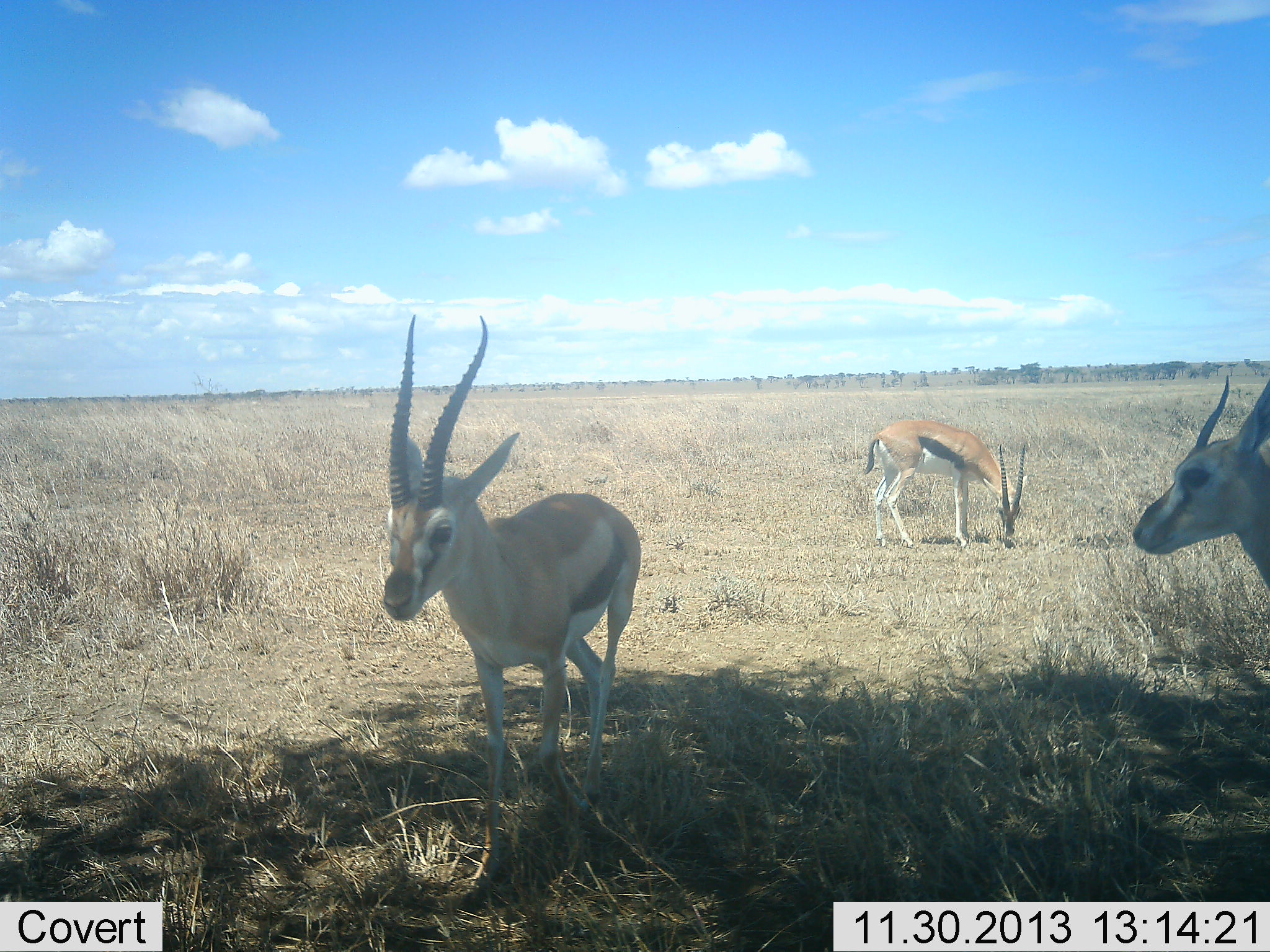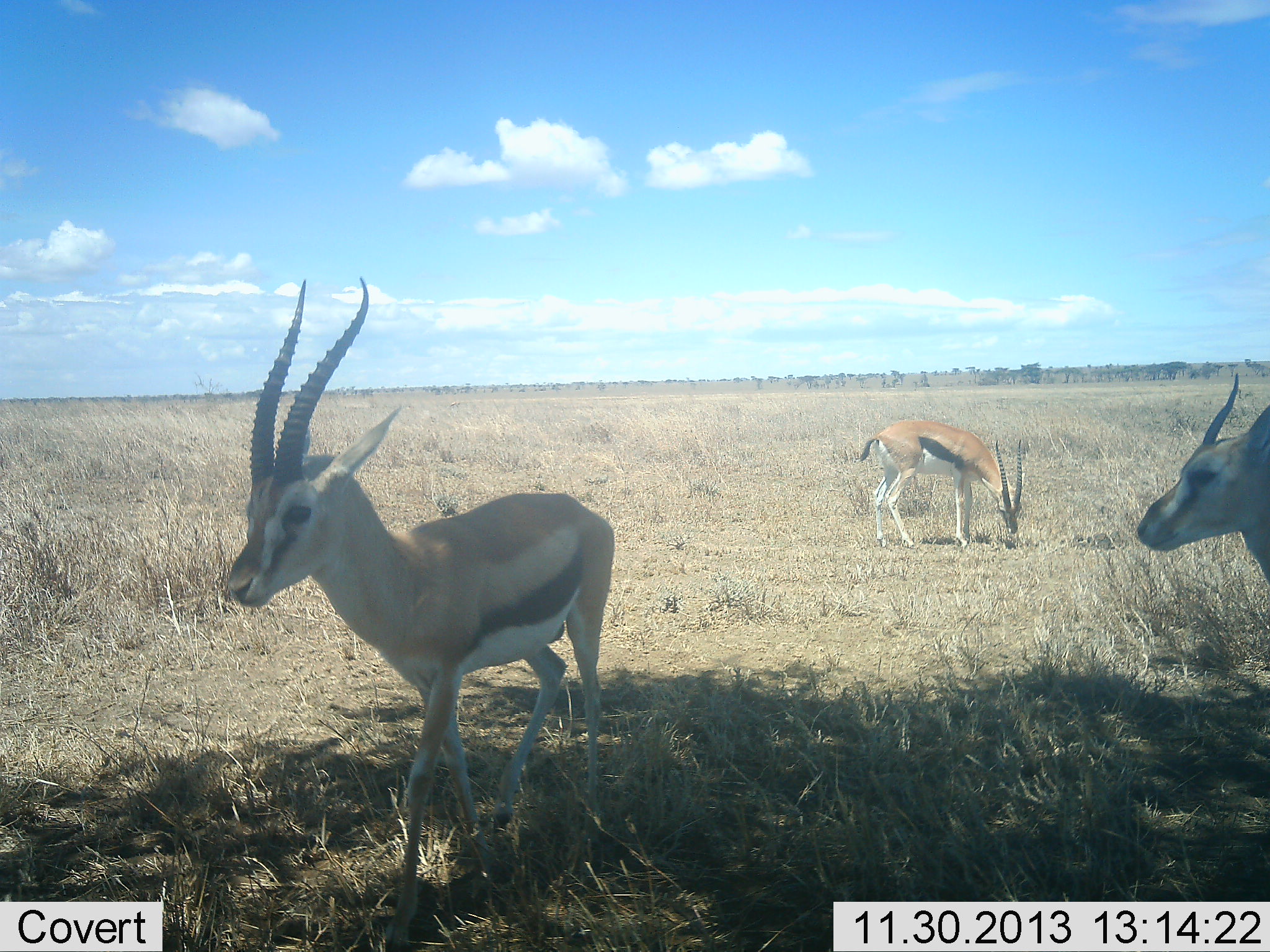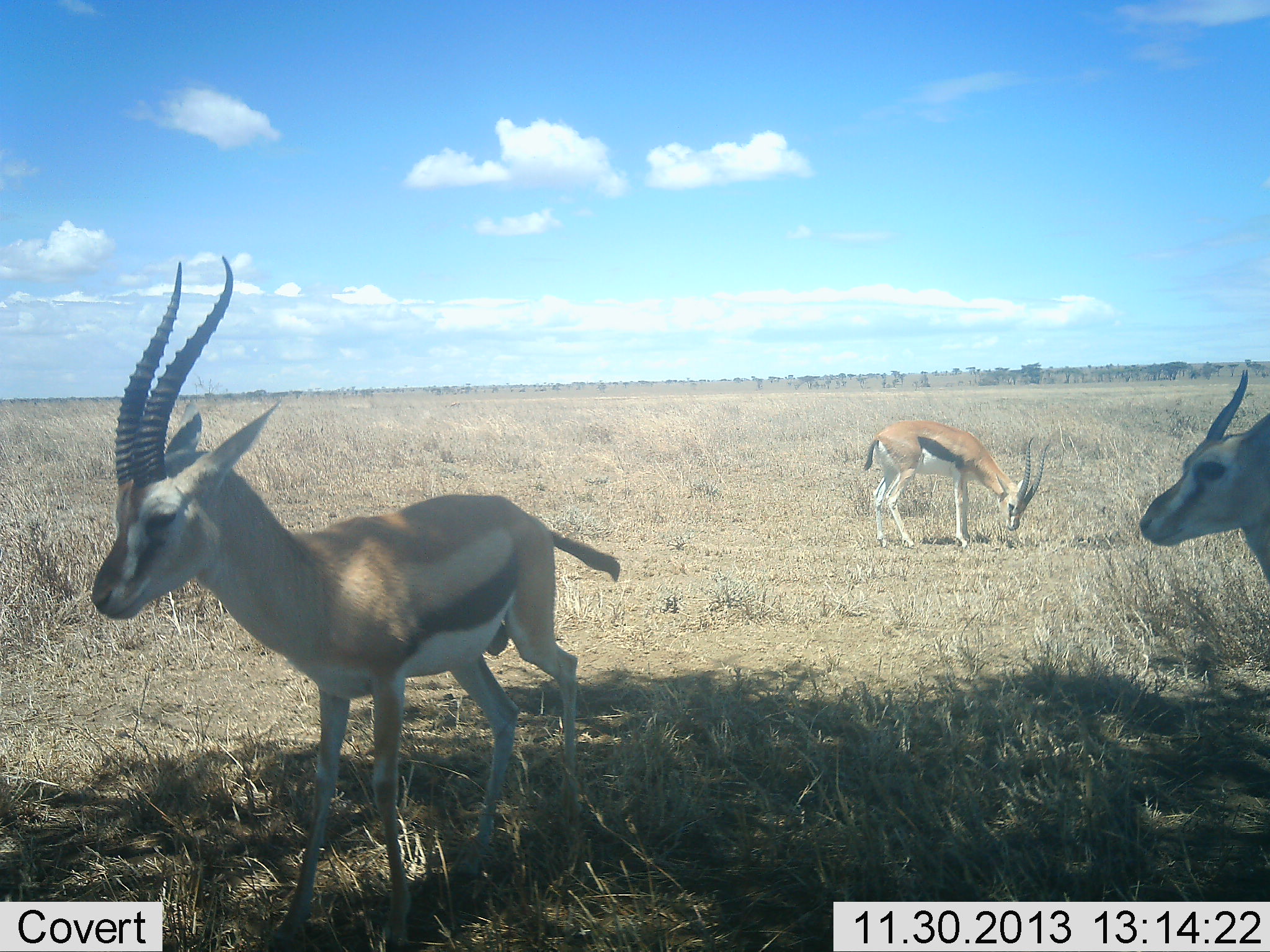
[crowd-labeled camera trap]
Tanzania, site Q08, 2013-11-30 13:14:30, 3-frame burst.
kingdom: Animalia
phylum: Chordata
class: Mammalia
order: Artiodactyla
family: Bovidae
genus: Eudorcas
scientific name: Eudorcas thomsonii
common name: thomson's gazelle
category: gazellethomsons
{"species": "gazellethomsons (thomson's gazelle) (Eudorcas thomsonii)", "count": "3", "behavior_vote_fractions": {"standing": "60%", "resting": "10%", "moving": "90%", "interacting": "0%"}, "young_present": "10%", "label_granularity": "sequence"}